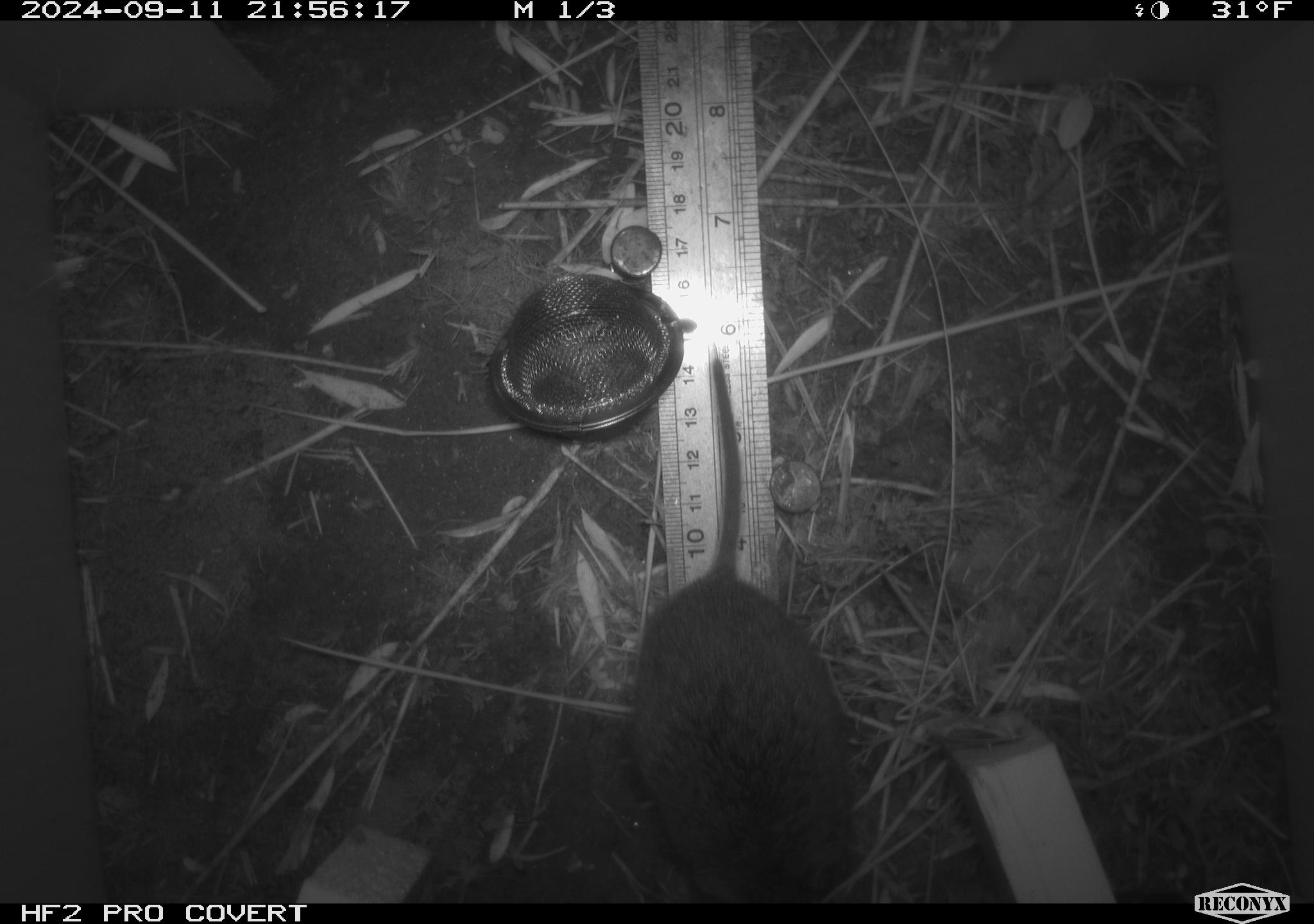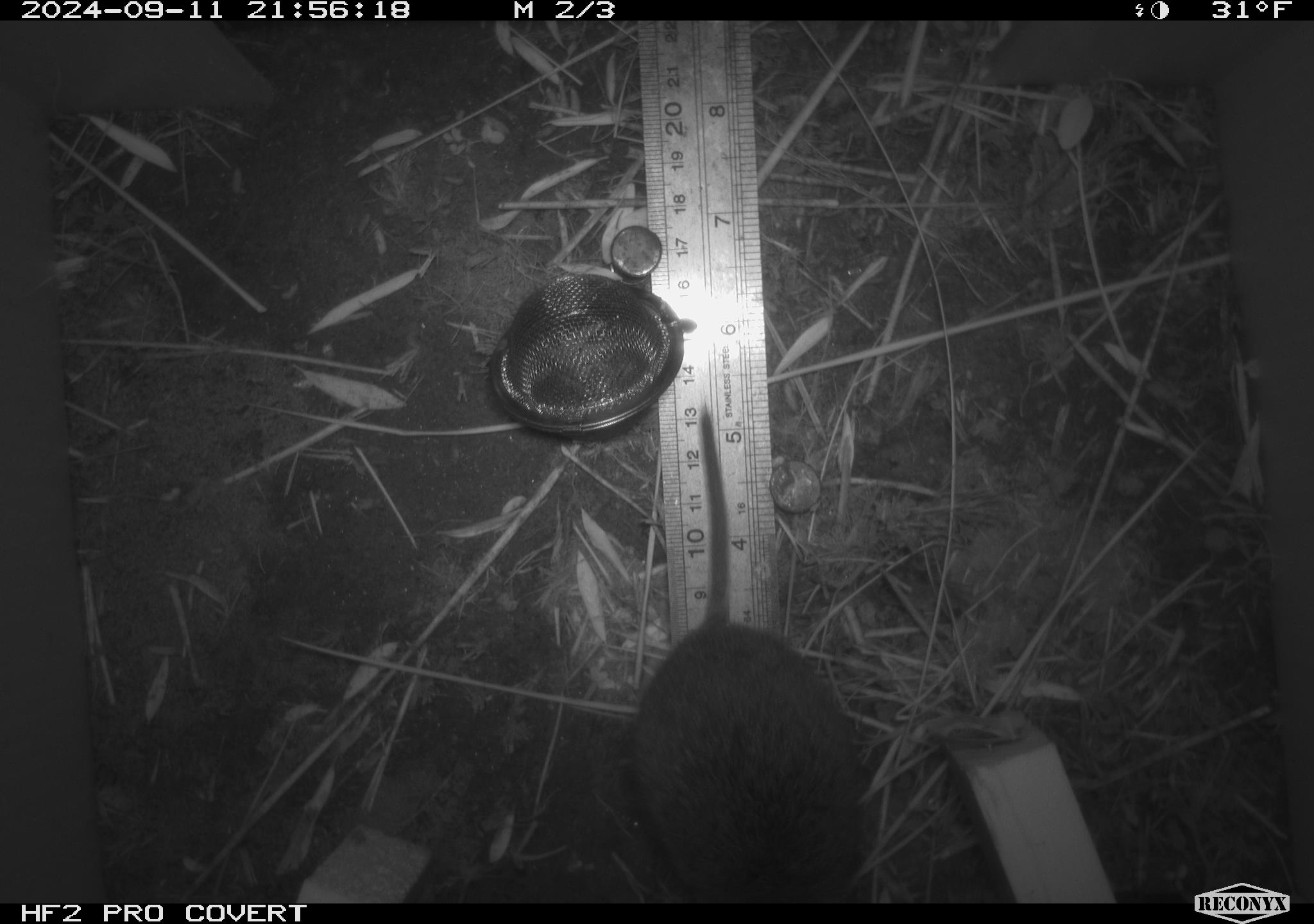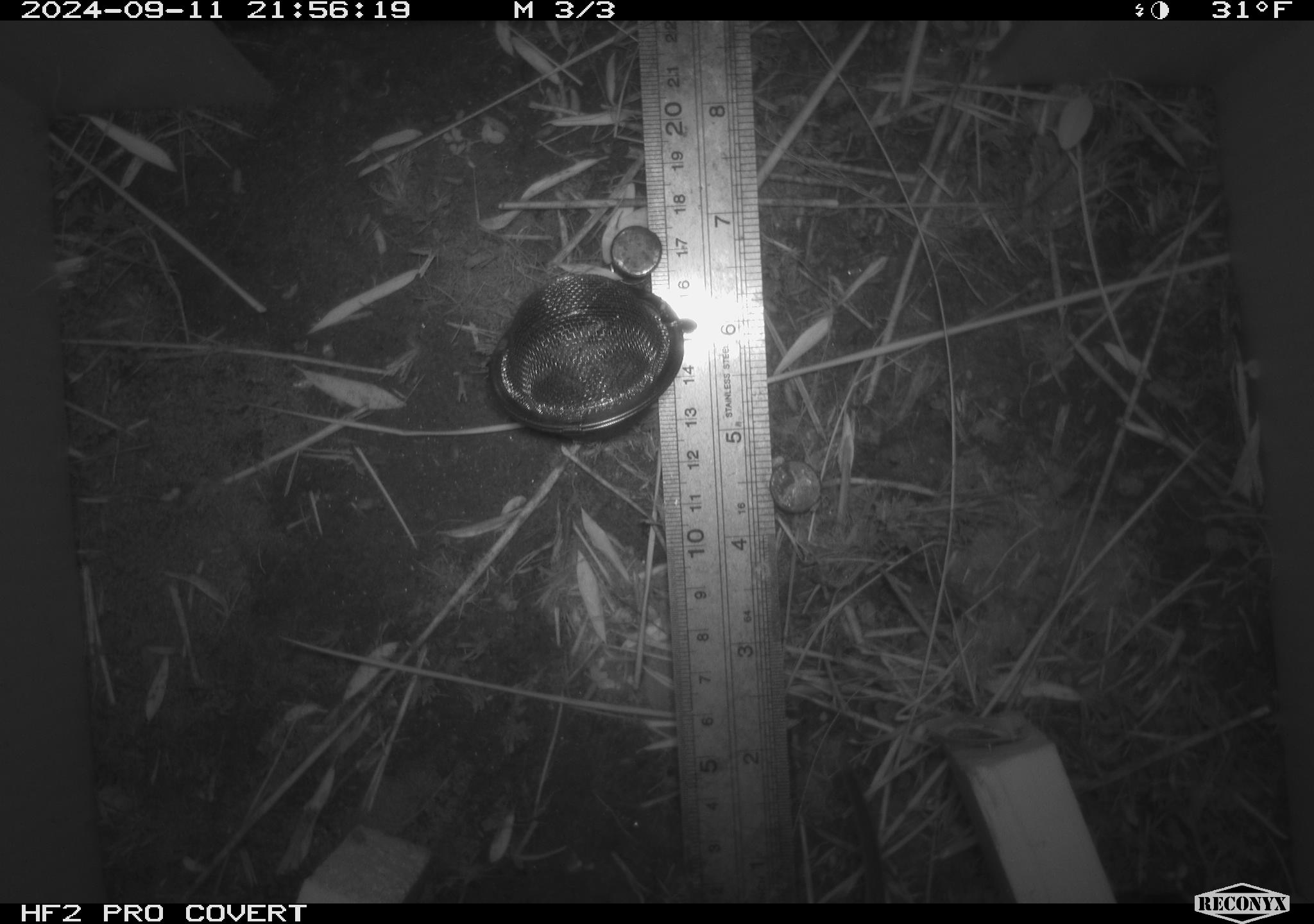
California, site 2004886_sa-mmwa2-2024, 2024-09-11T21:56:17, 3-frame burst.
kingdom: Animalia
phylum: Chordata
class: Mammalia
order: Rodentia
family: Cricetidae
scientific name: Arvicolinae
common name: voles, lemmings, and muskrats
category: arvicolinae subfamily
Arvicolinae subfamily (voles, lemmings, and muskrats) (Arvicolinae).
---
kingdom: Animalia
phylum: Chordata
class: Mammalia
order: Rodentia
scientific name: Rodentia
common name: mouse species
Mouse species (Rodentia).